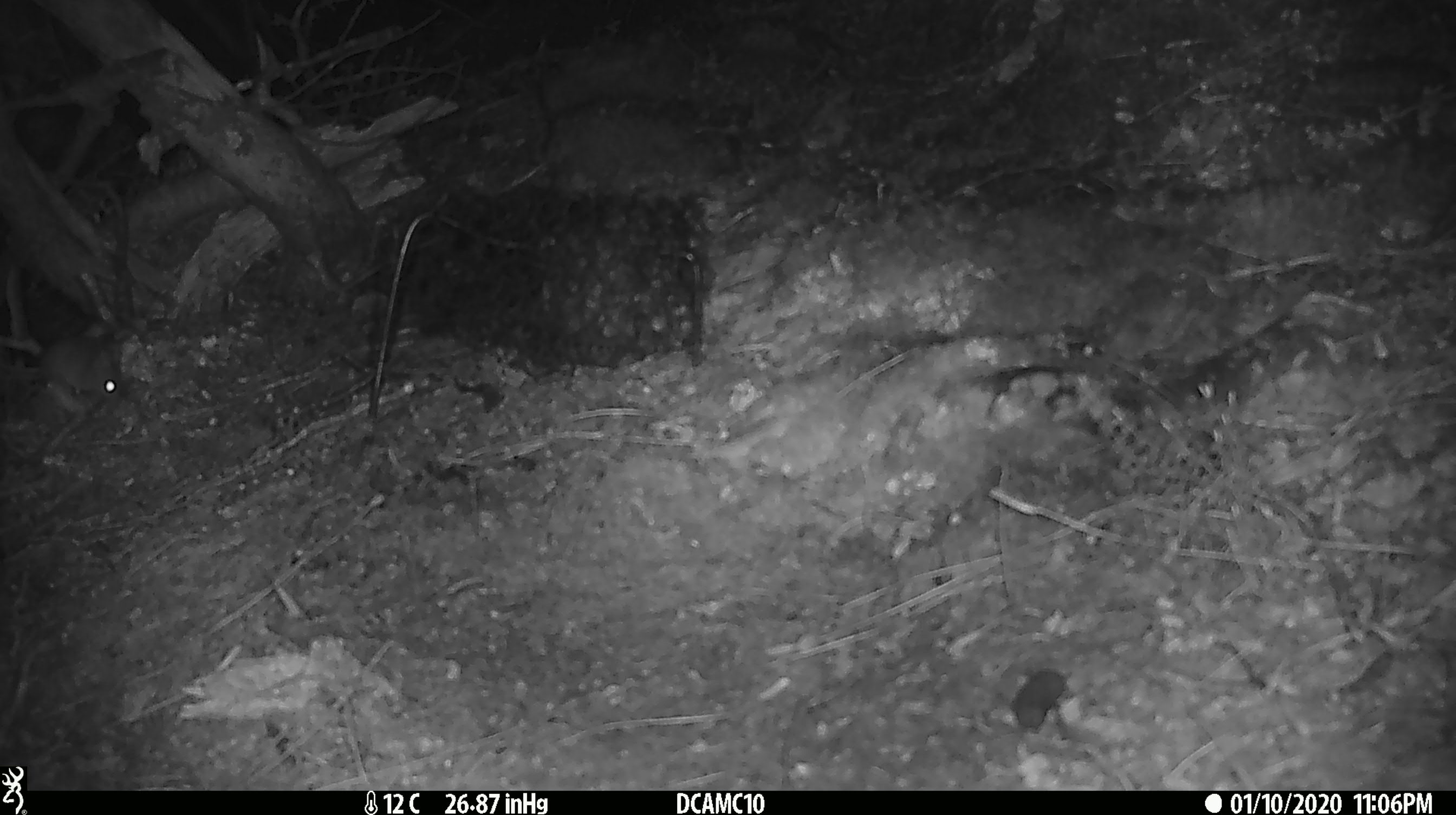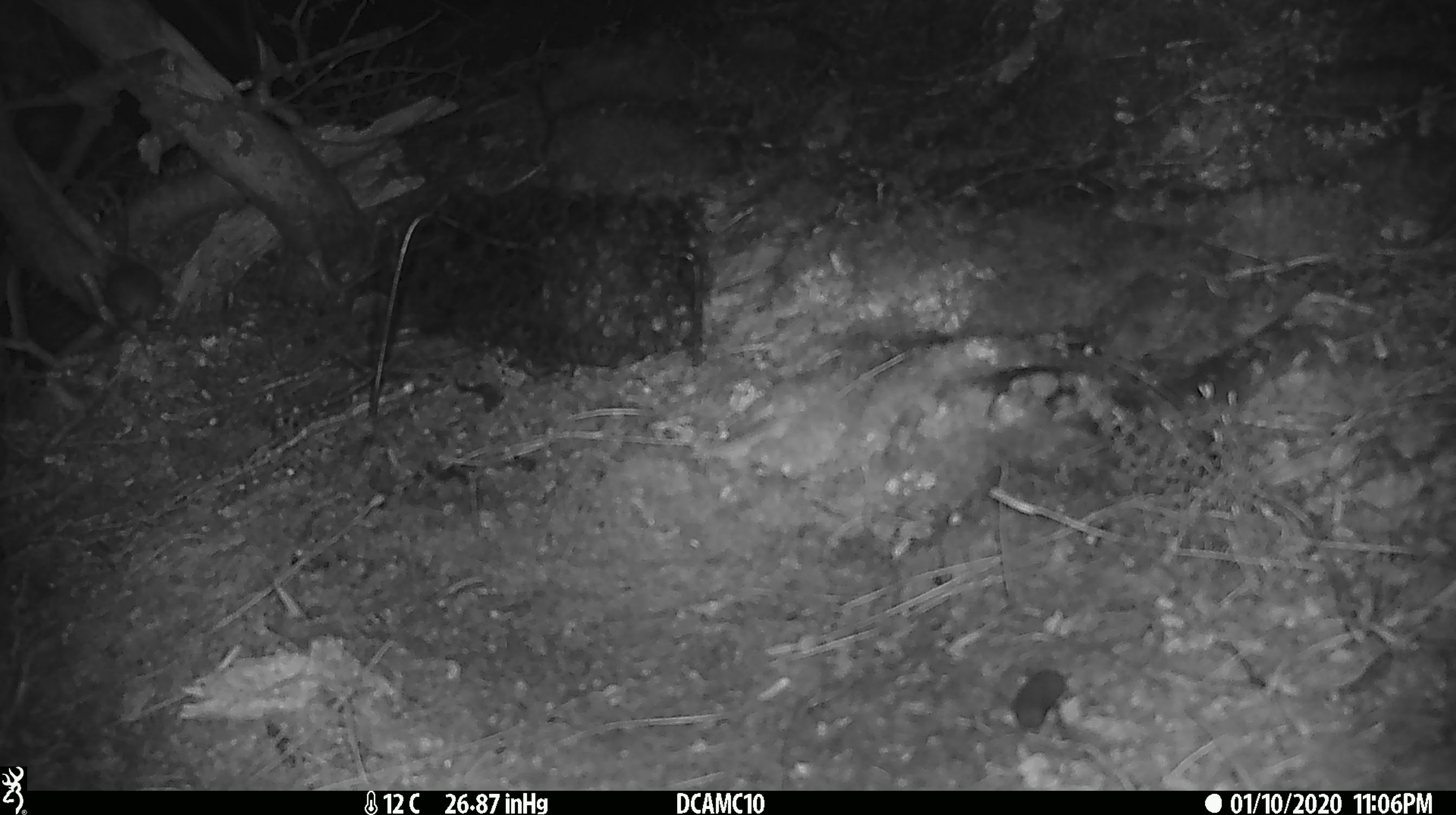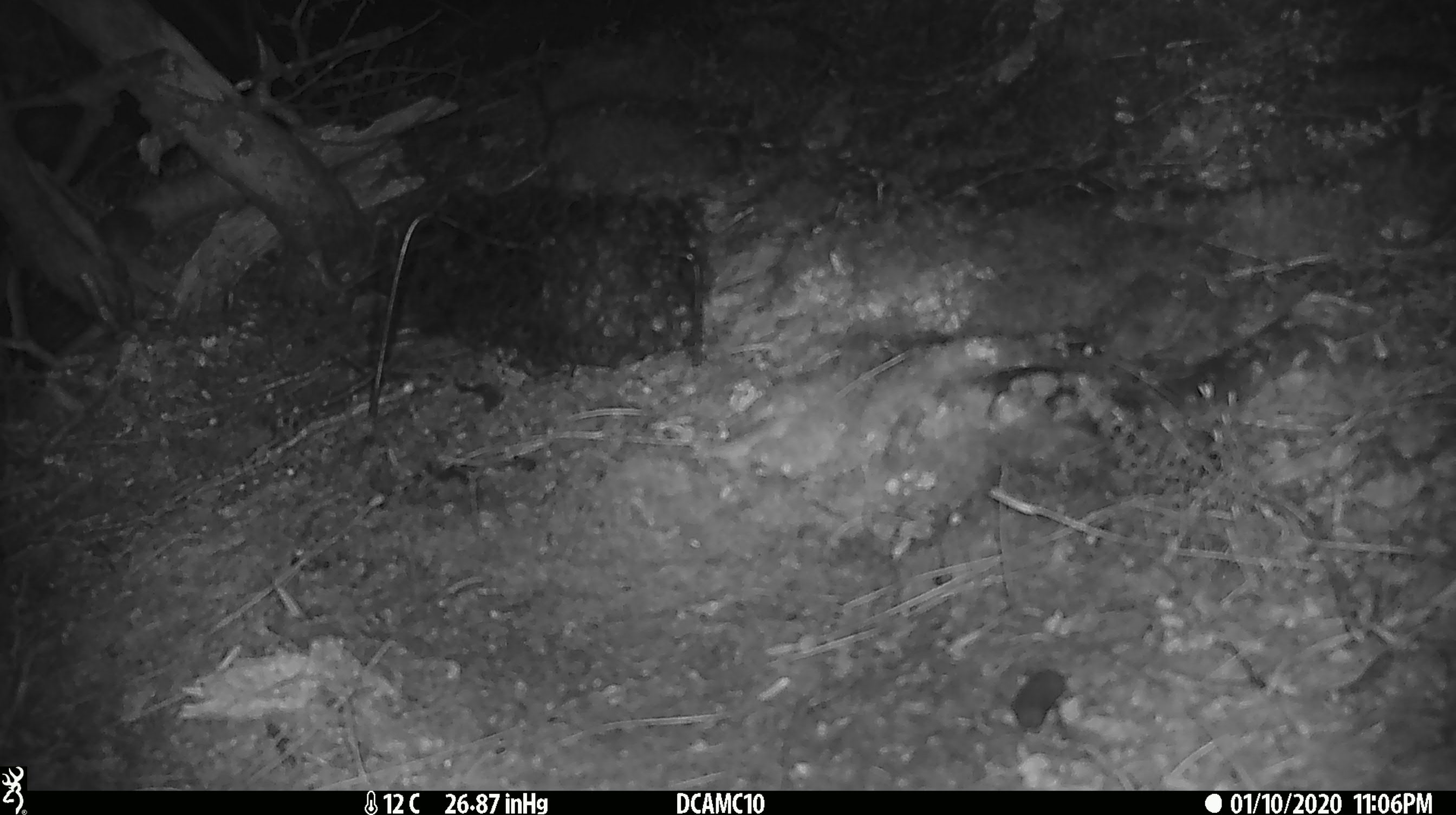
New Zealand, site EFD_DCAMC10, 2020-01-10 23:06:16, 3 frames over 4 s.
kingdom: Animalia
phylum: Chordata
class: Mammalia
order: Rodentia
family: Muridae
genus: Mus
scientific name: Mus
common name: mouse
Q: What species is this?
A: Mouse (Mus).